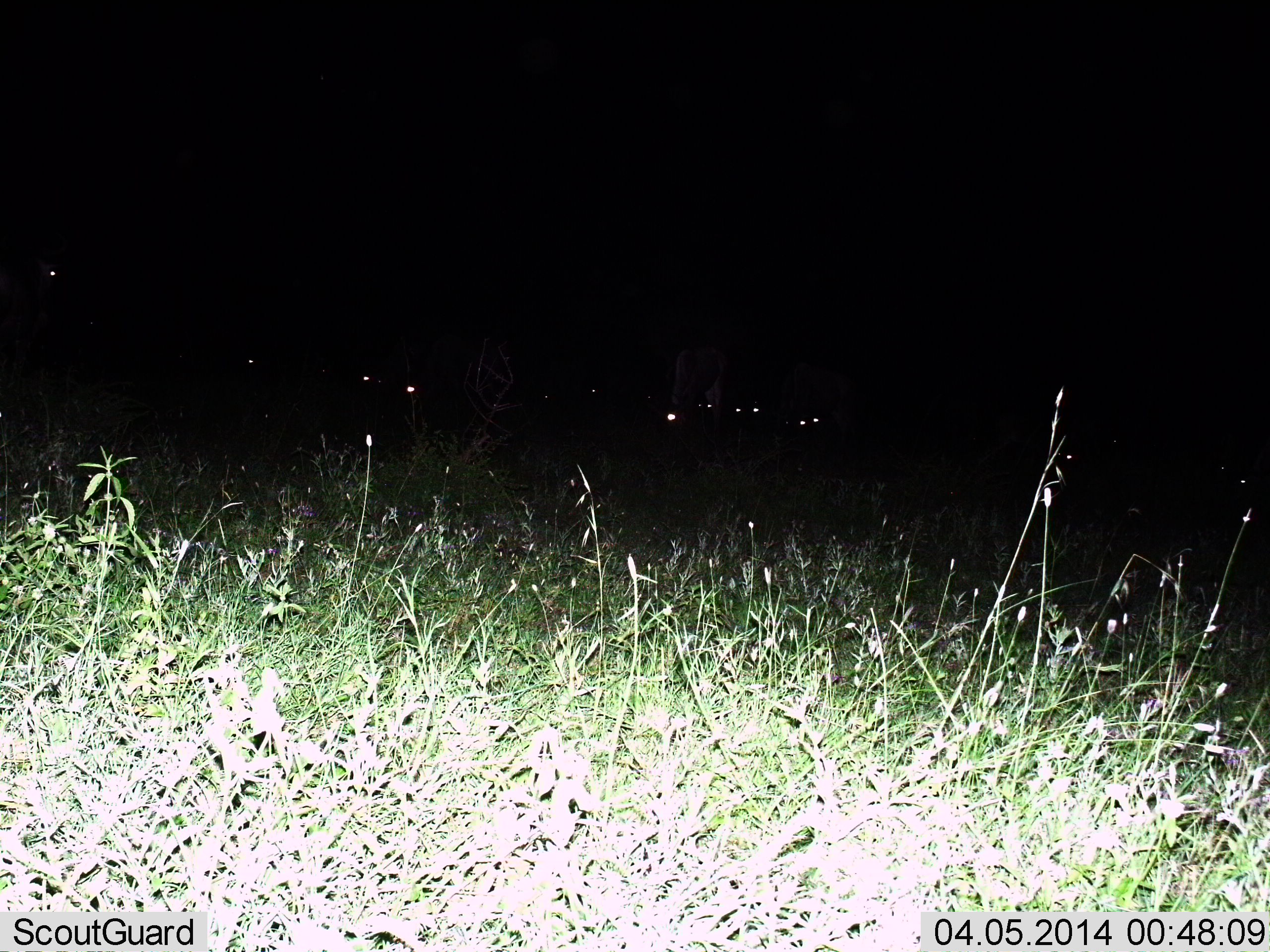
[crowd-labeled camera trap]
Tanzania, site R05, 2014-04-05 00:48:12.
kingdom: Animalia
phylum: Chordata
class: Mammalia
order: Artiodactyla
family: Bovidae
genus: Connochaetes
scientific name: Connochaetes taurinus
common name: blue wildebeest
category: wildebeest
Wildebeest (blue wildebeest) (Connochaetes taurinus), count 8. Behavior (volunteer vote fractions): standing 62%, resting 25%, moving 0%, interacting 0%. Young present (vote fraction): 0%. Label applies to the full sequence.